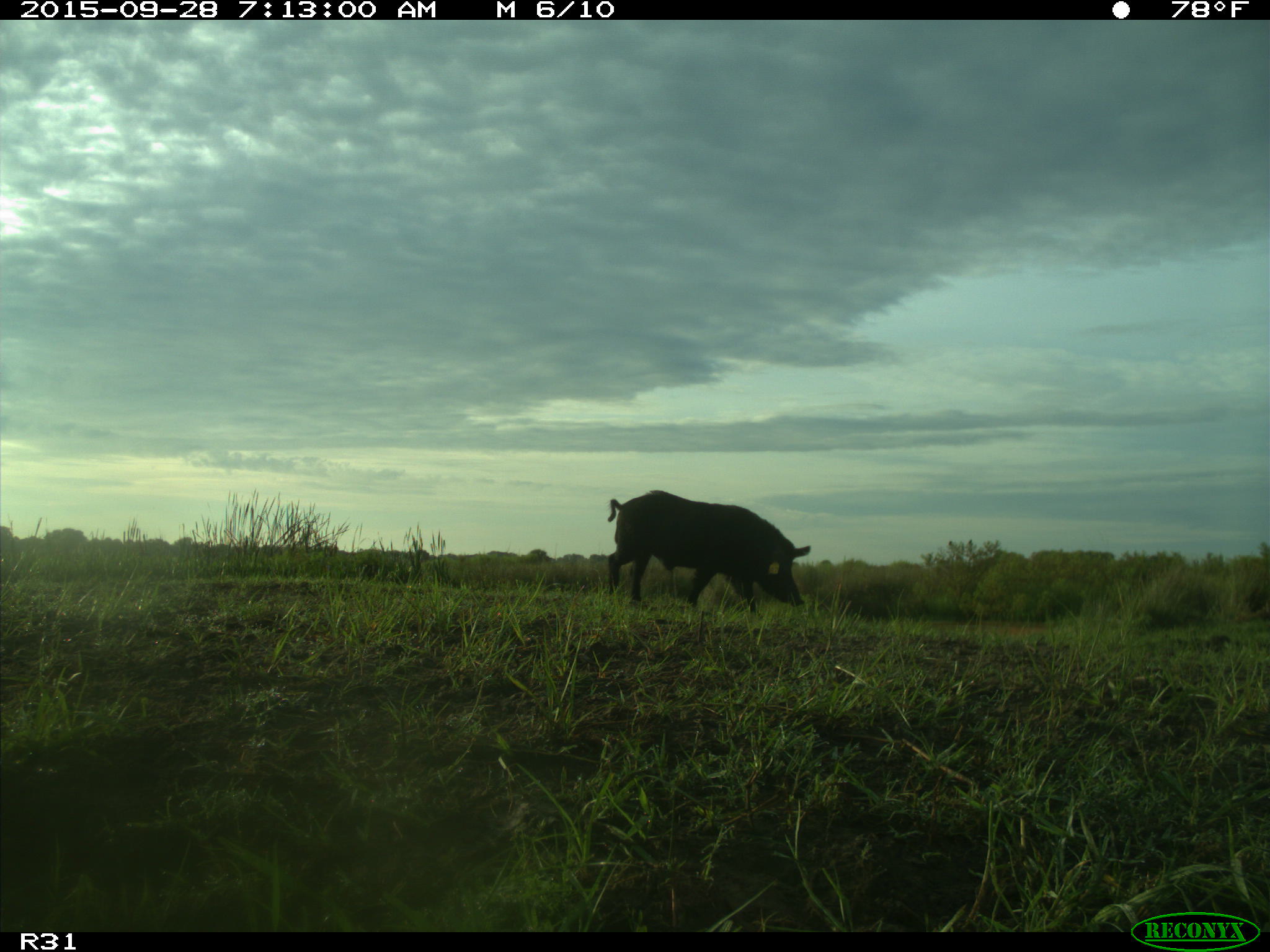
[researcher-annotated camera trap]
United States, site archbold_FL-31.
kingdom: Animalia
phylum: Chordata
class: Mammalia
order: Artiodactyla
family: Suidae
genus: Sus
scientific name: Sus scrofa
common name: wild boar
Sus scrofa (wild boar).